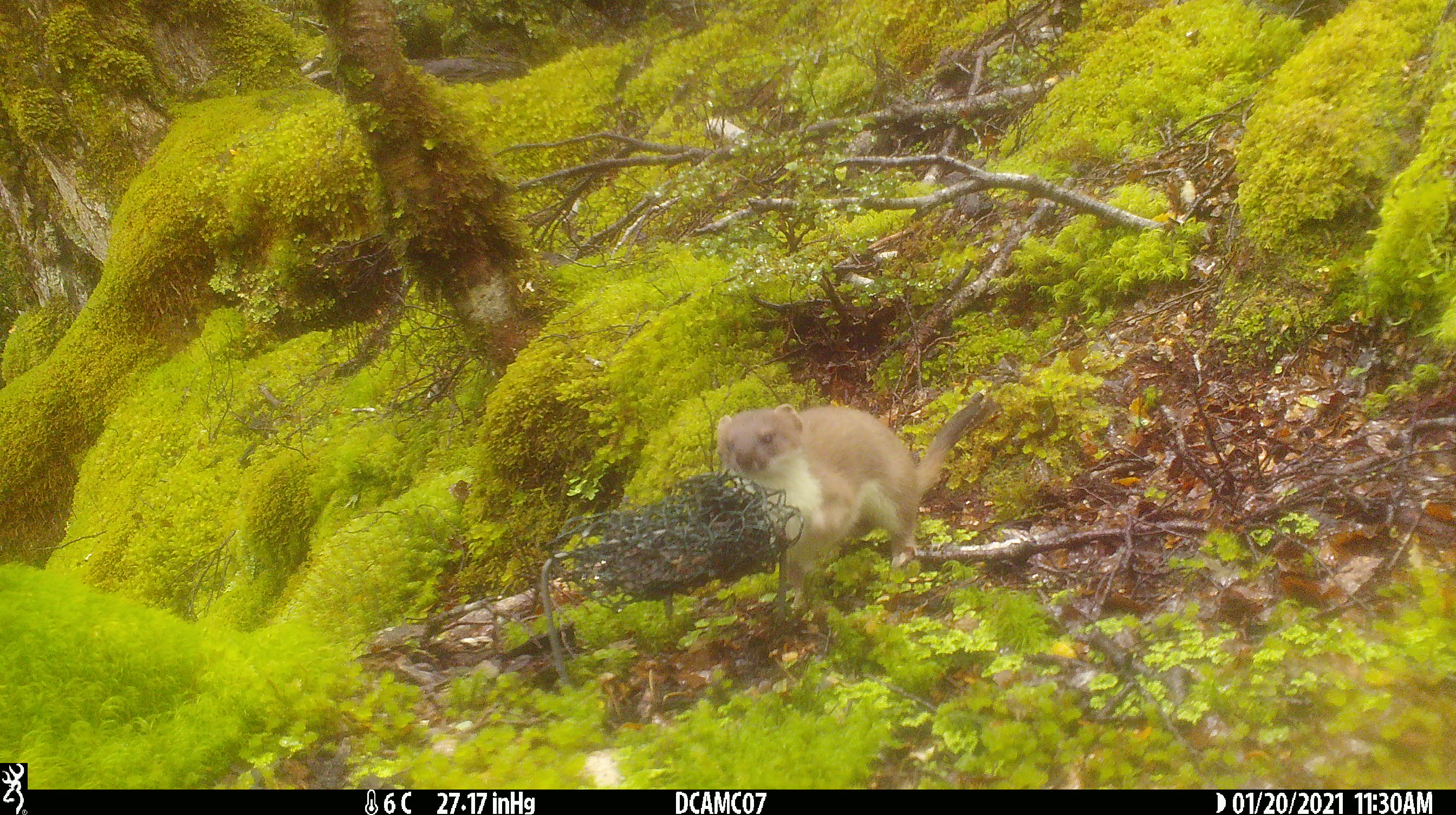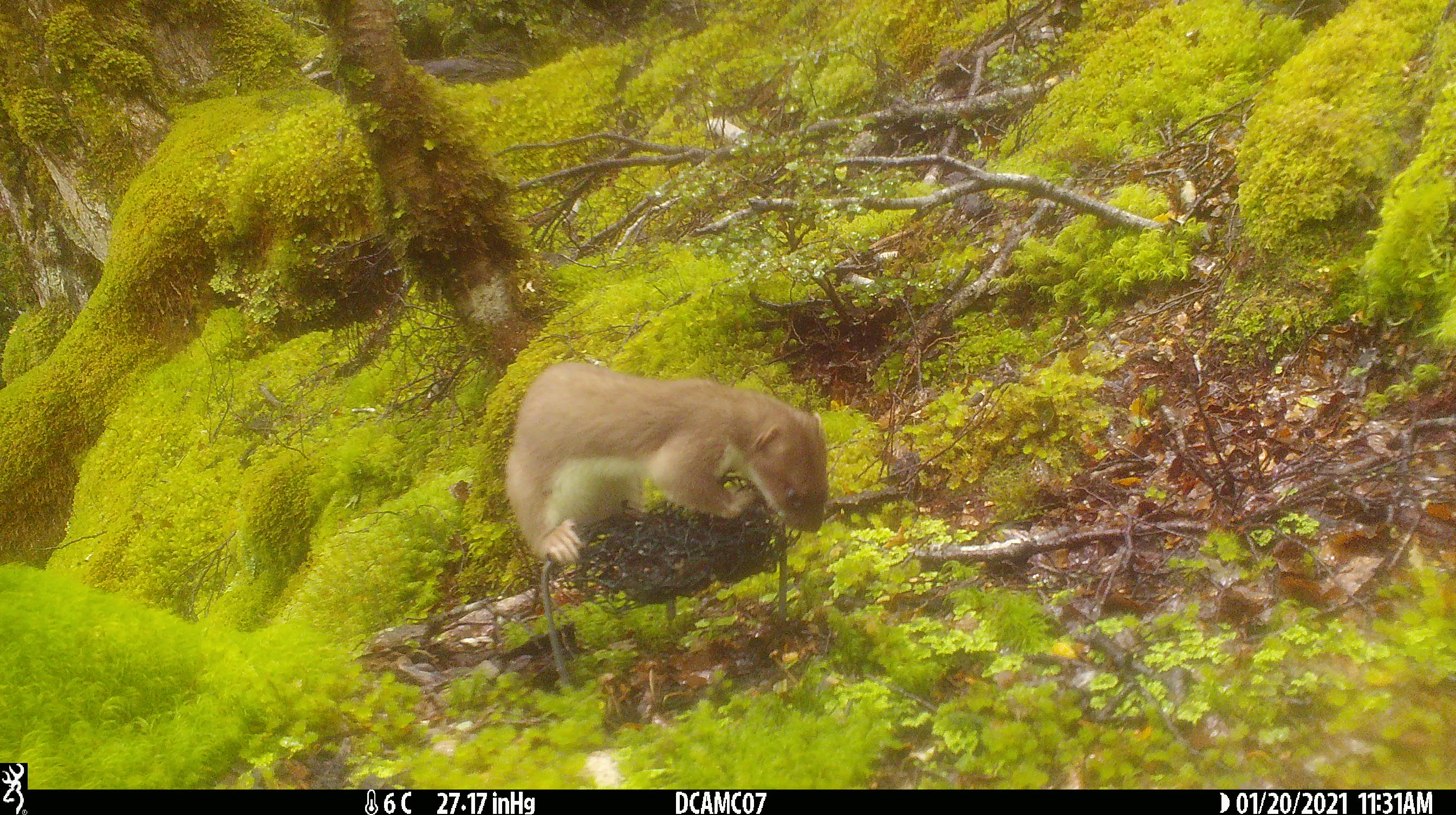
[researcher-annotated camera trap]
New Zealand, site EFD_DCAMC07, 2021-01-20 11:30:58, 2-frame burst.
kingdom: Animalia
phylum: Chordata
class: Mammalia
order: Carnivora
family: Mustelidae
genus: Mustela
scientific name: Mustela erminea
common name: stoat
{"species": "stoat (Mustela erminea)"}